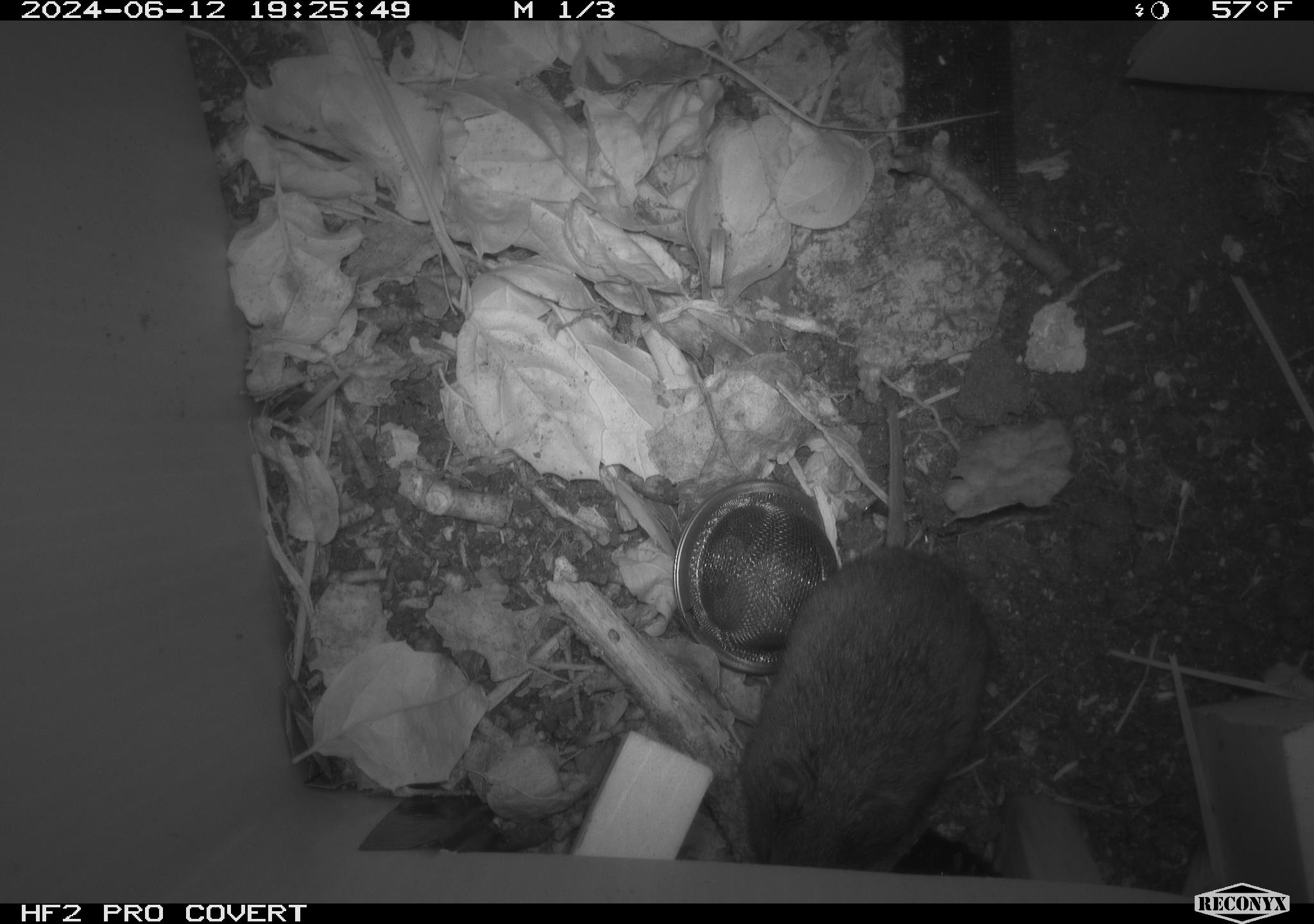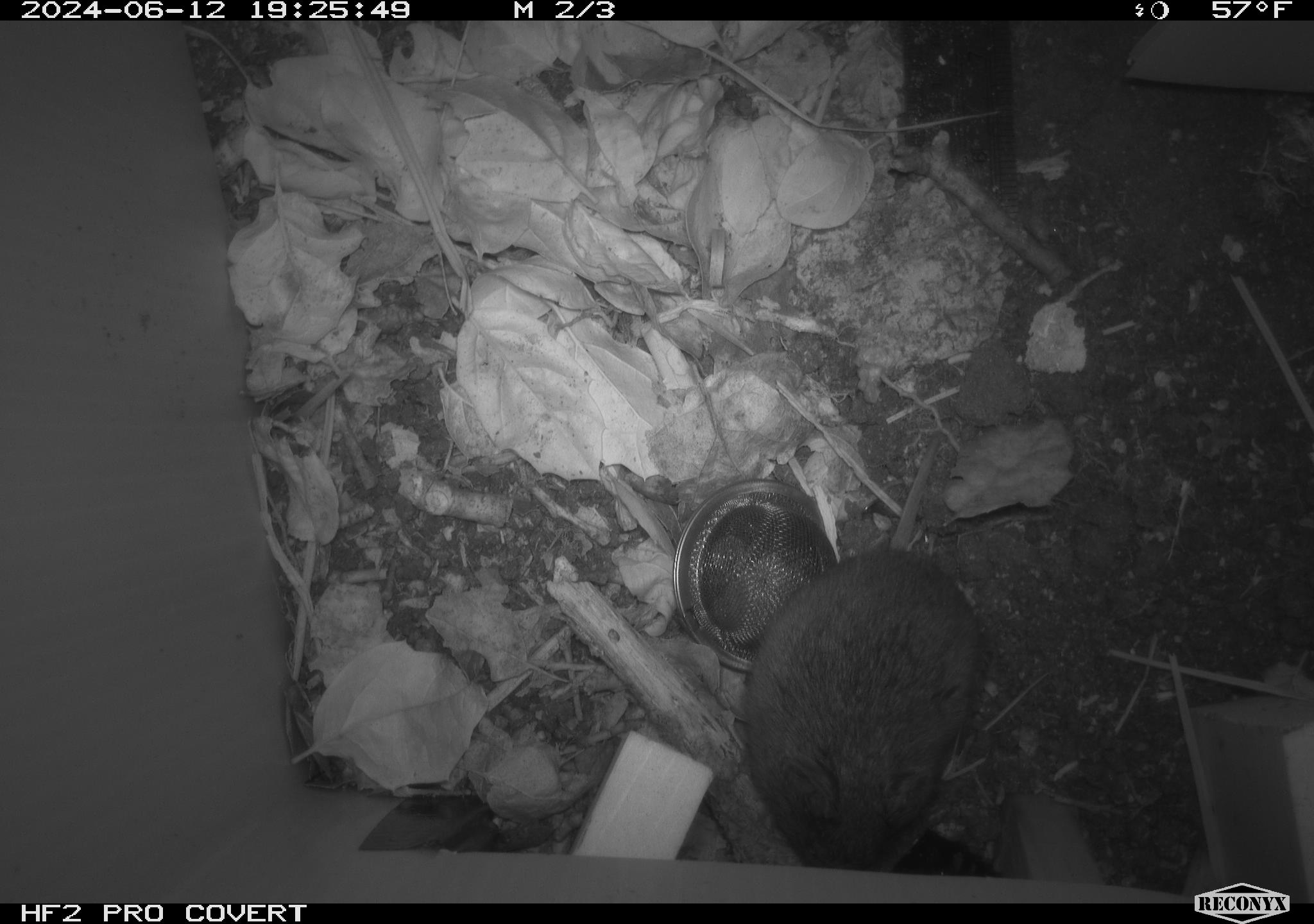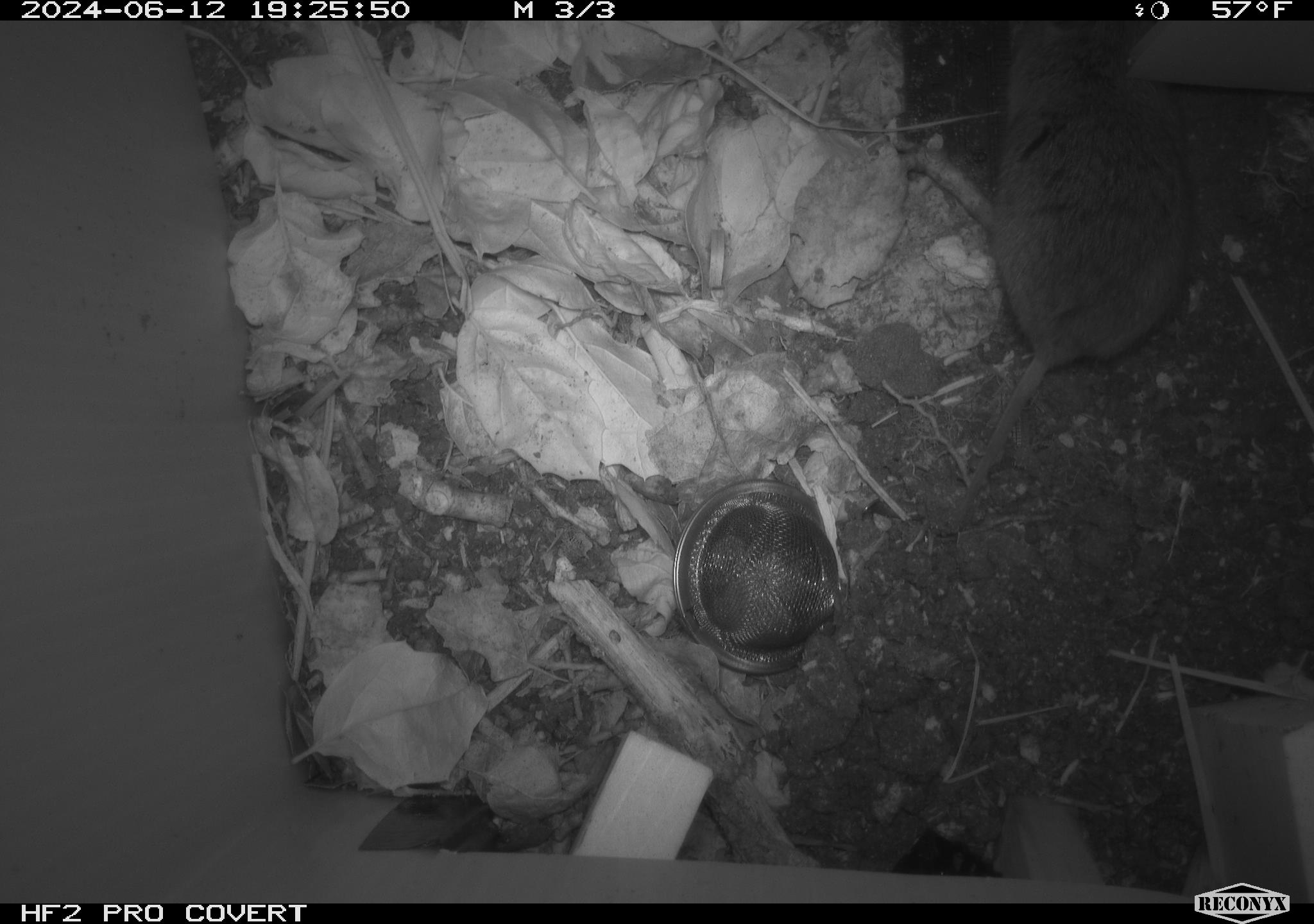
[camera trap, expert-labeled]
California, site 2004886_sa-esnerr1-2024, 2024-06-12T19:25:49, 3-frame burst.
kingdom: Animalia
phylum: Chordata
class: Mammalia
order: Rodentia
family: Cricetidae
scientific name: Cricetidae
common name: hamsters, voles, lemmings, and allies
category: cricetidae family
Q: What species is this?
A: Cricetidae family (hamsters, voles, lemmings, and allies) (Cricetidae).